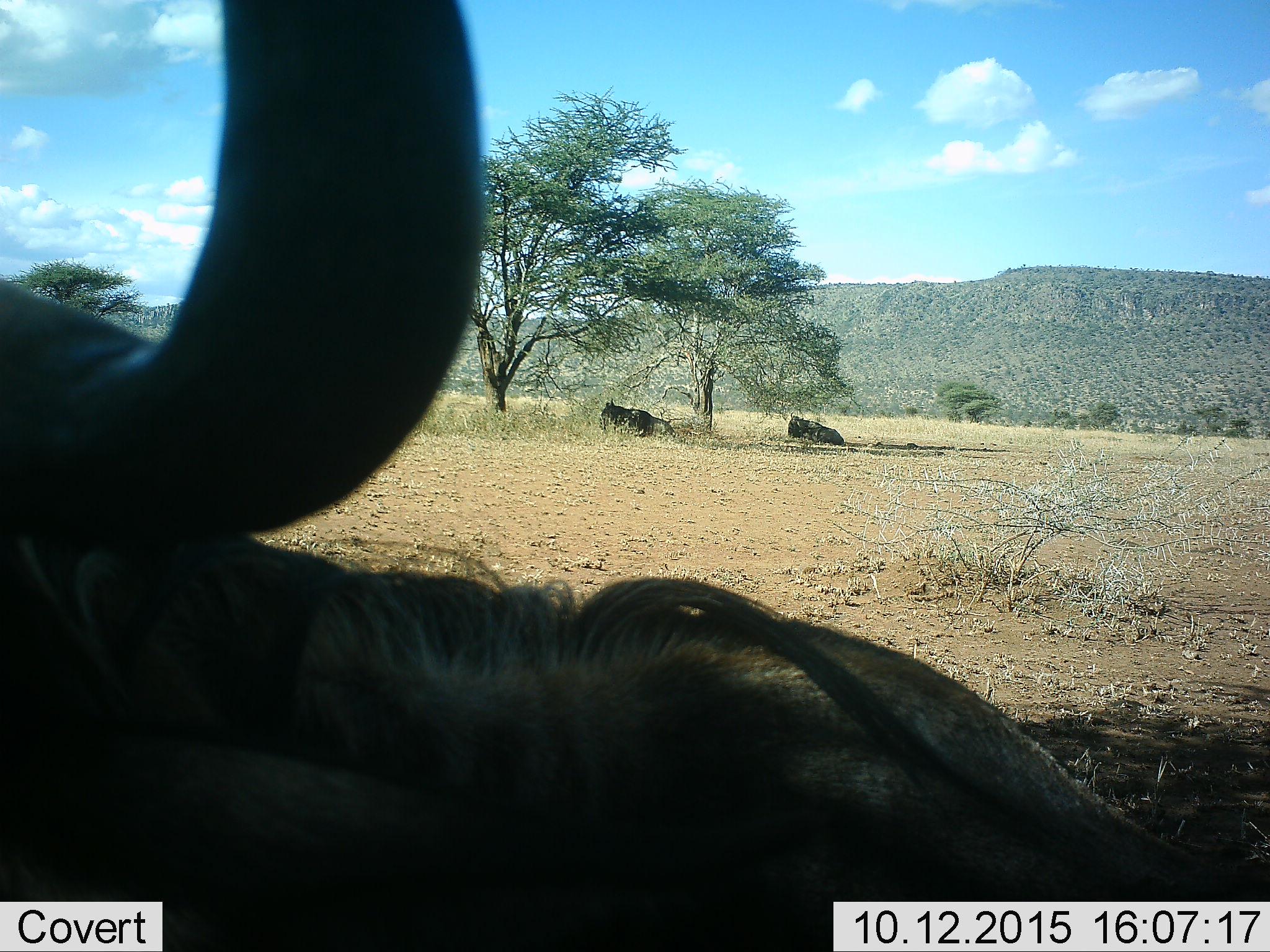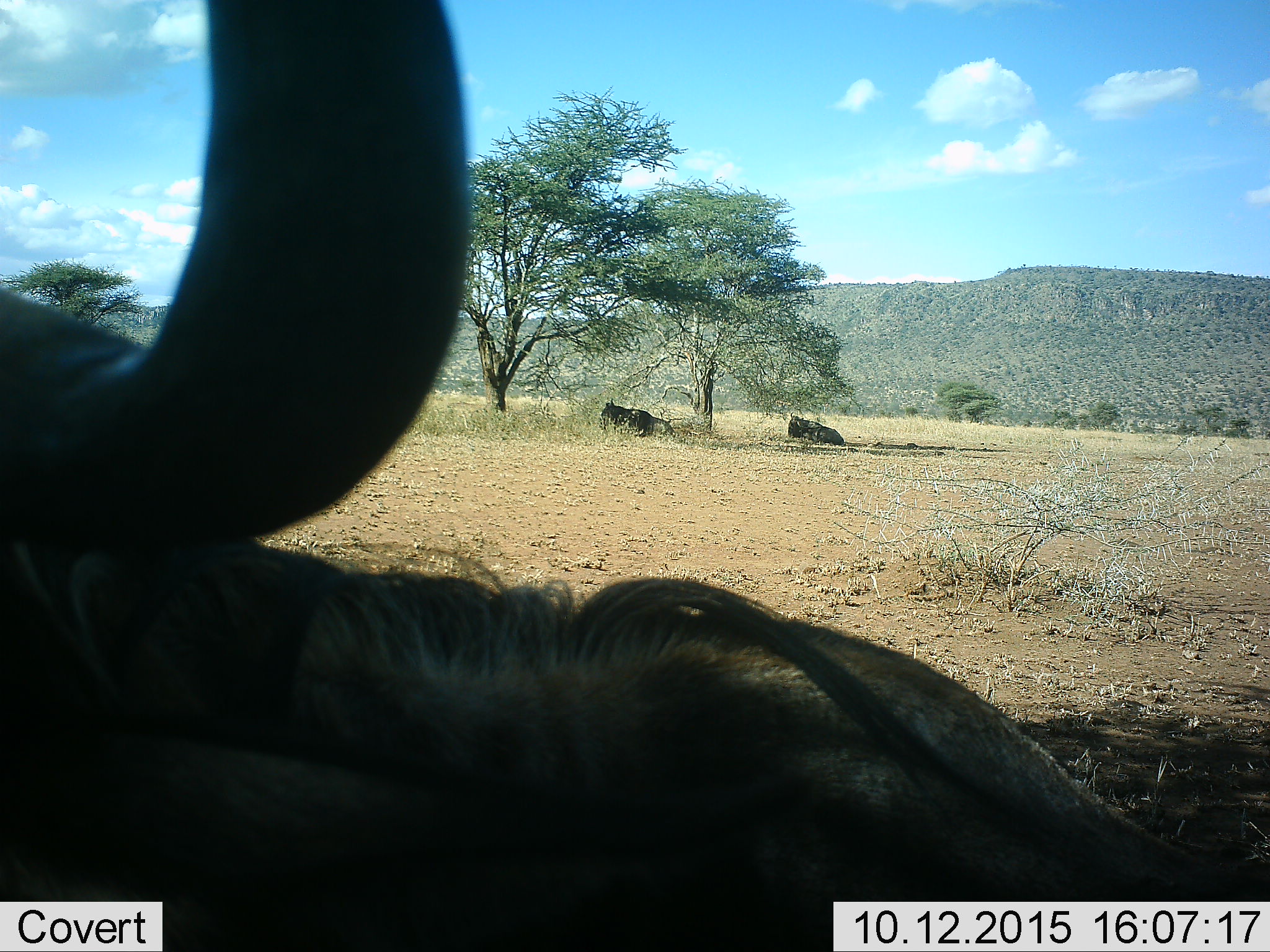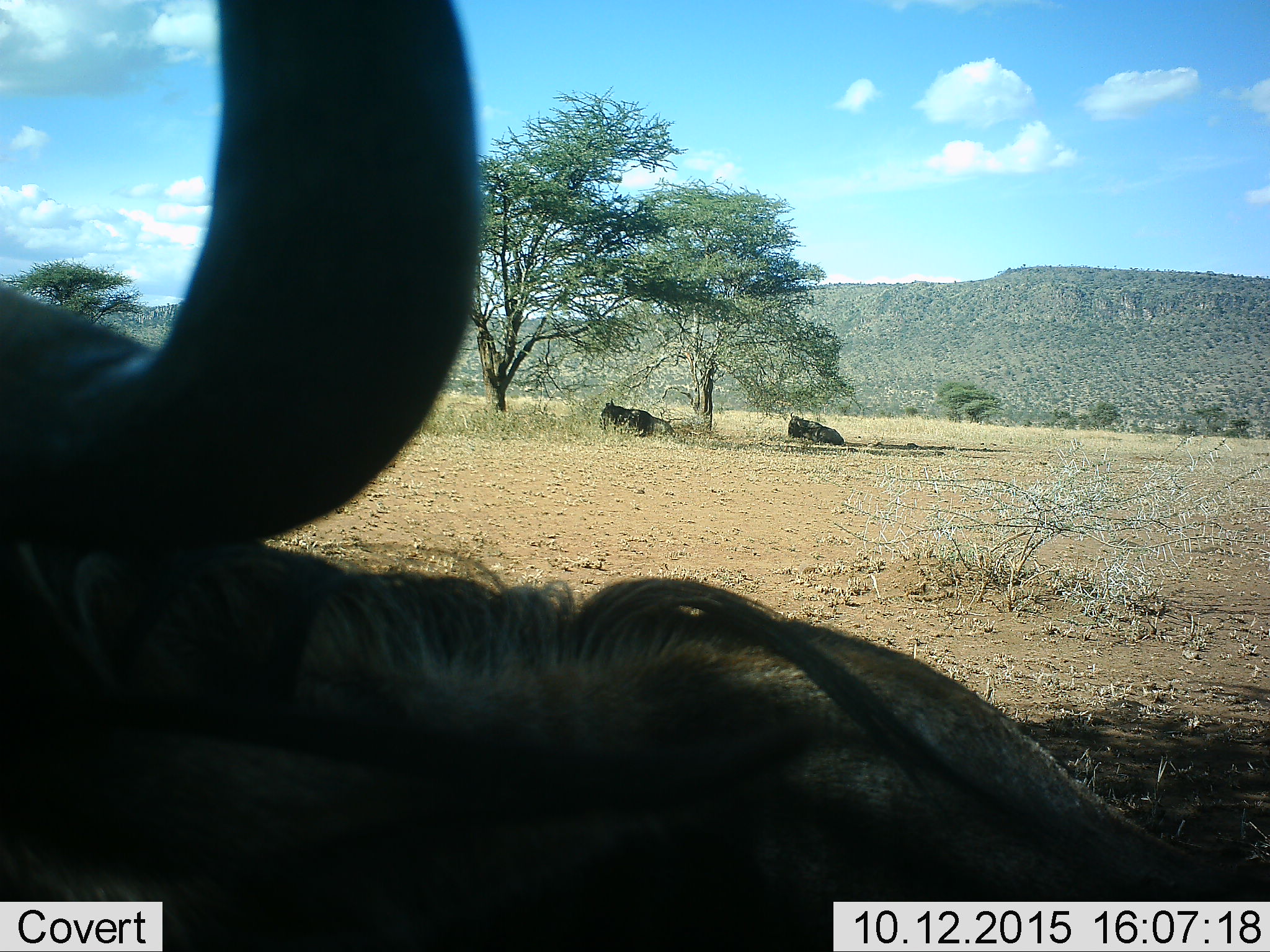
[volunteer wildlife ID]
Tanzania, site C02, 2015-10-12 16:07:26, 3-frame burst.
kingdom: Animalia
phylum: Chordata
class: Mammalia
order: Artiodactyla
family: Bovidae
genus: Connochaetes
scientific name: Connochaetes taurinus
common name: blue wildebeest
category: wildebeest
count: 3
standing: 18%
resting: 100%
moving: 18%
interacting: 0%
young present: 0%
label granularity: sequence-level